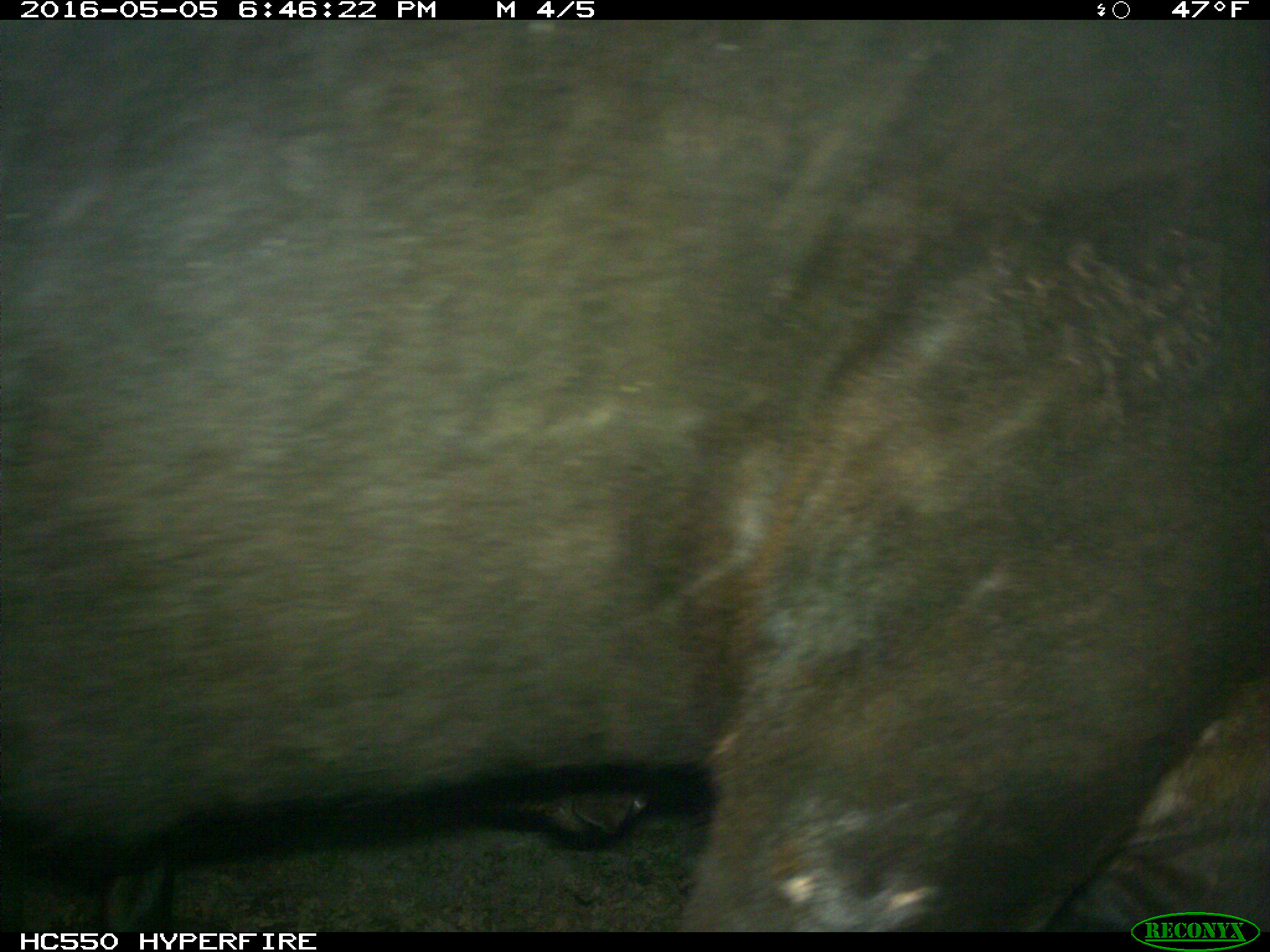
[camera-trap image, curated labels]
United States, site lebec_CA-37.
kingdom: Animalia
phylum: Chordata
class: Mammalia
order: Artiodactyla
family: Bovidae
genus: Bos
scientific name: Bos taurus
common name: domestic cow